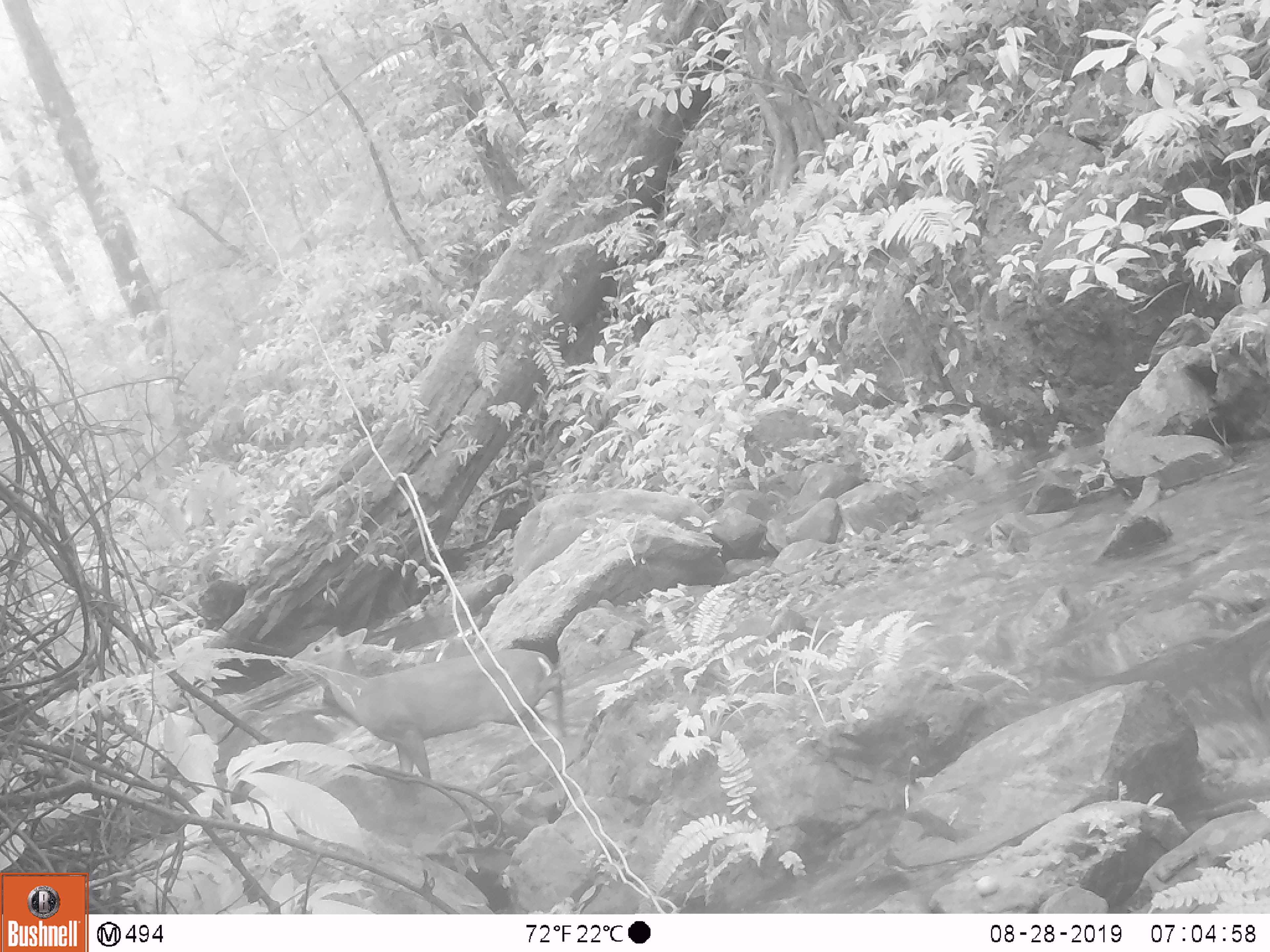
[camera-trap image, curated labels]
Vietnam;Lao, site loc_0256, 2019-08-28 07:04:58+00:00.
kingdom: Animalia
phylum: Chordata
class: Mammalia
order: Artiodactyla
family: Cervidae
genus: Muntiacus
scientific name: Muntiacus rooseveltorum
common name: roosevelt's muntjac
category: roosevelts muntjac group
Roosevelts muntjac group (roosevelt's muntjac) (Muntiacus rooseveltorum). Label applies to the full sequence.